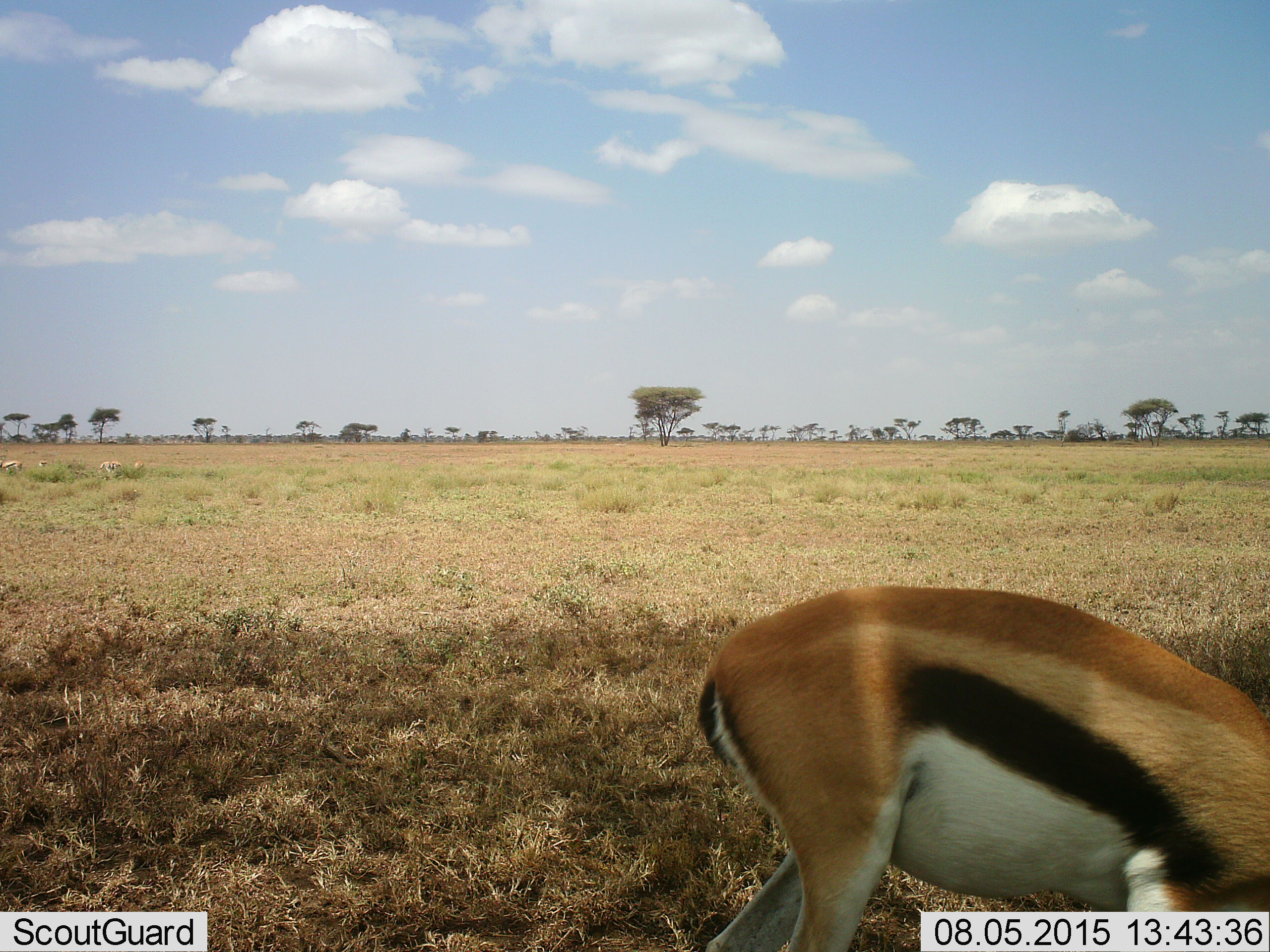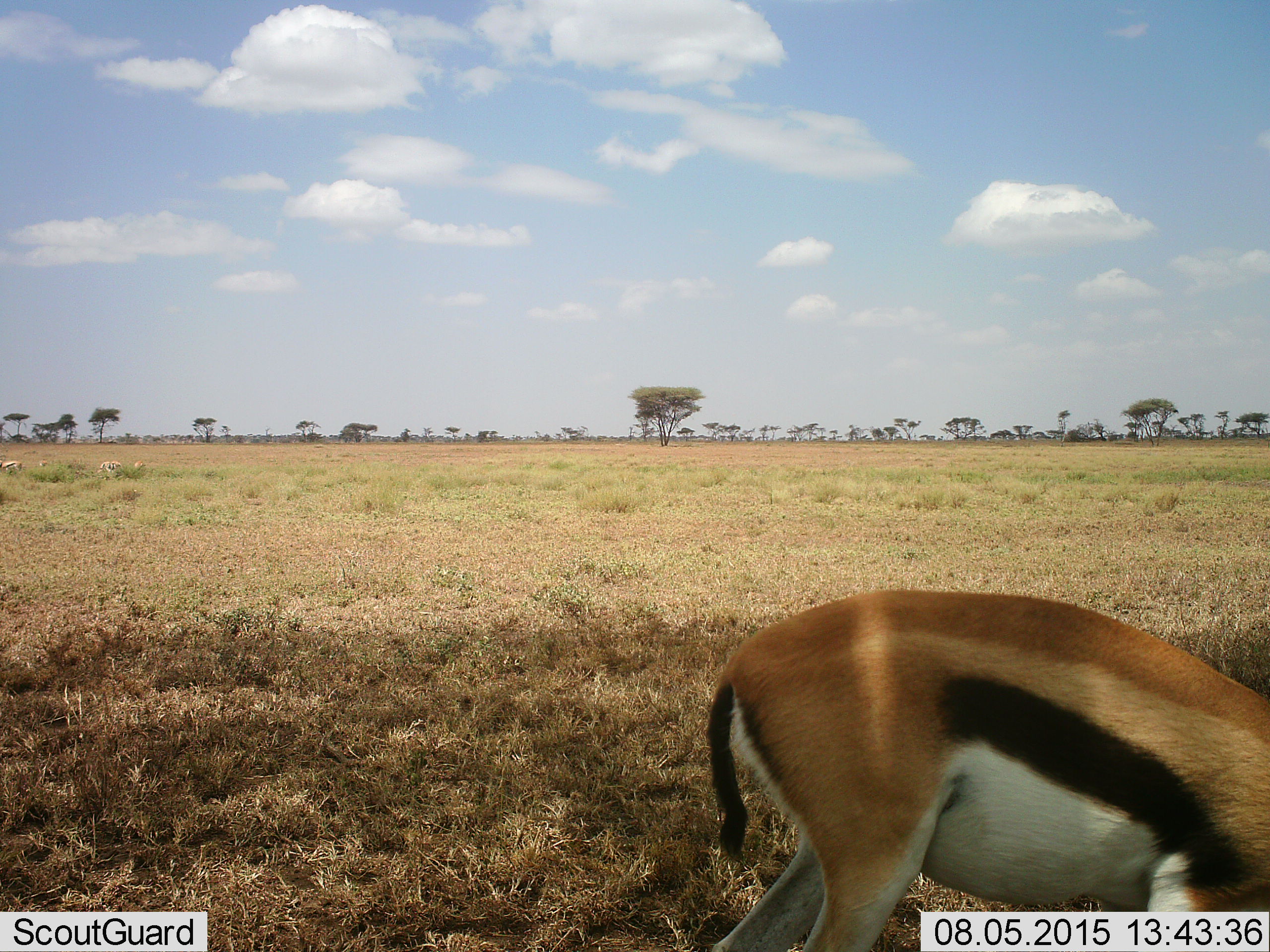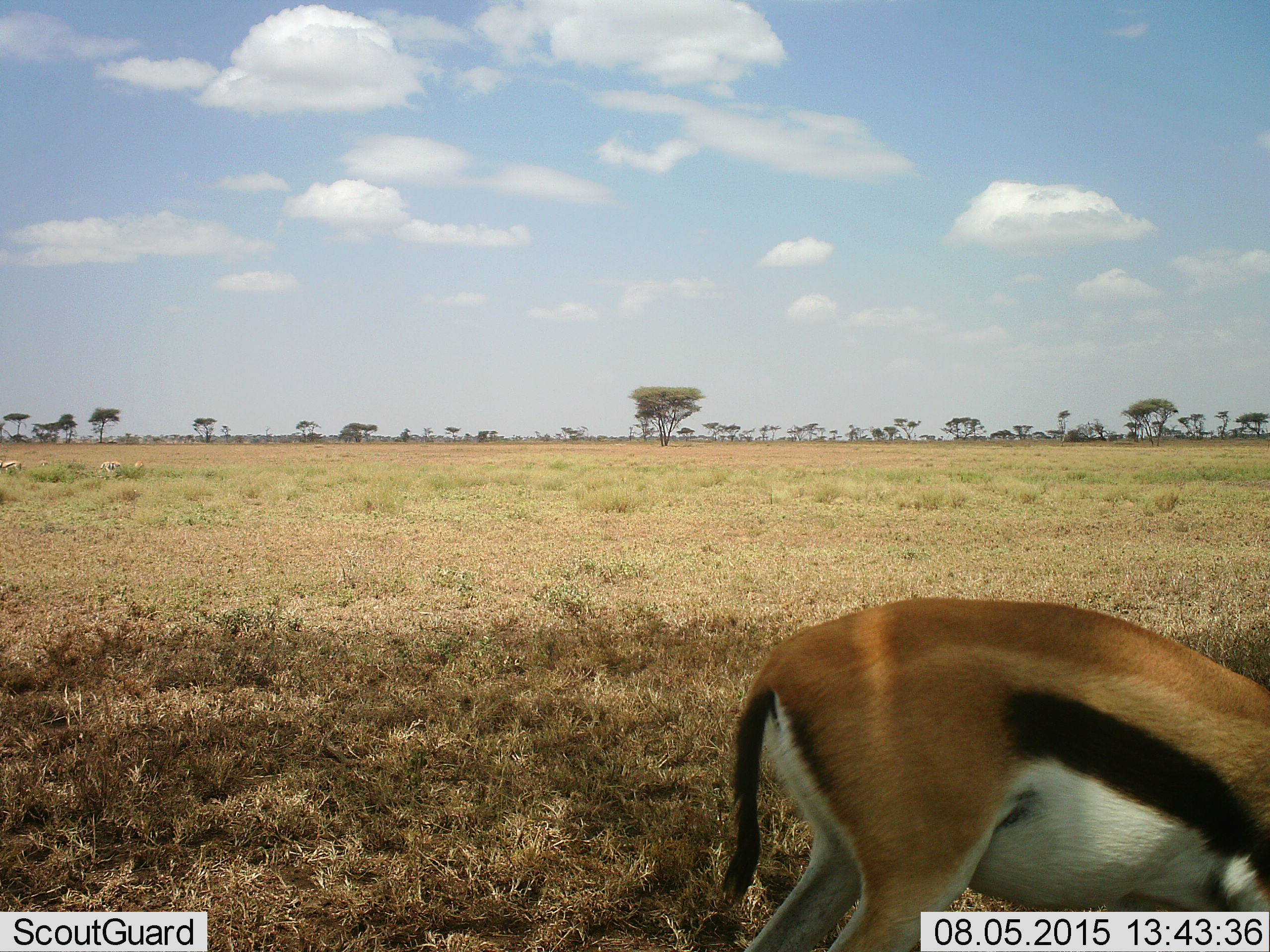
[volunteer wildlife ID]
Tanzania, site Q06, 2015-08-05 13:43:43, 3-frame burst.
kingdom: Animalia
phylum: Chordata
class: Mammalia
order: Artiodactyla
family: Bovidae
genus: Eudorcas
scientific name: Eudorcas thomsonii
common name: thomson's gazelle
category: gazellethomsons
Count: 1.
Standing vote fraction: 12%.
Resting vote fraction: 0%.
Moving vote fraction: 38%.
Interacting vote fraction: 0%.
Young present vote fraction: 0%.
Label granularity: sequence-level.